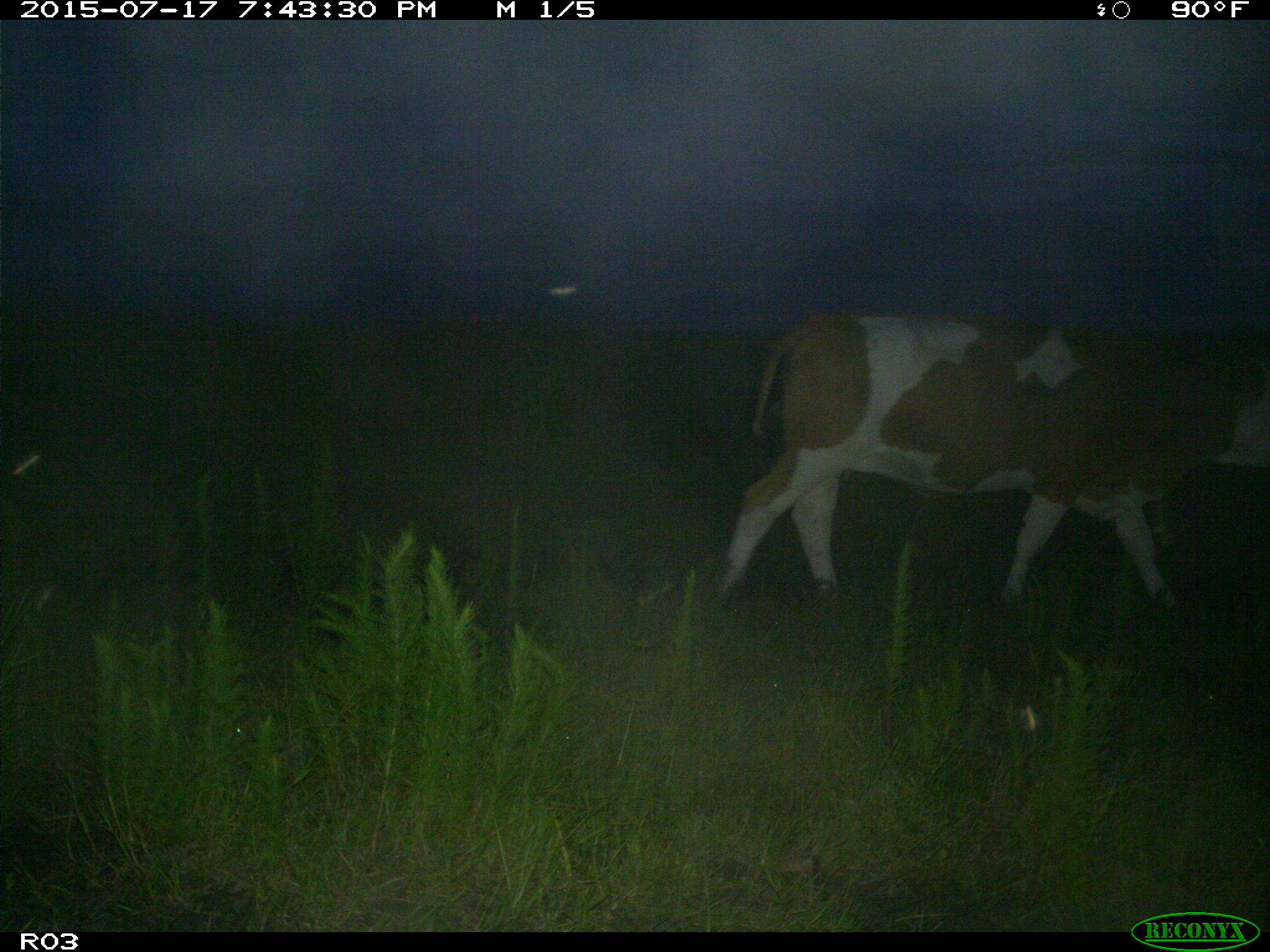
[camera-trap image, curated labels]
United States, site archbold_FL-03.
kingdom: Animalia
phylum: Chordata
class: Mammalia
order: Artiodactyla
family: Bovidae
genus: Bos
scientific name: Bos taurus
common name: domestic cow